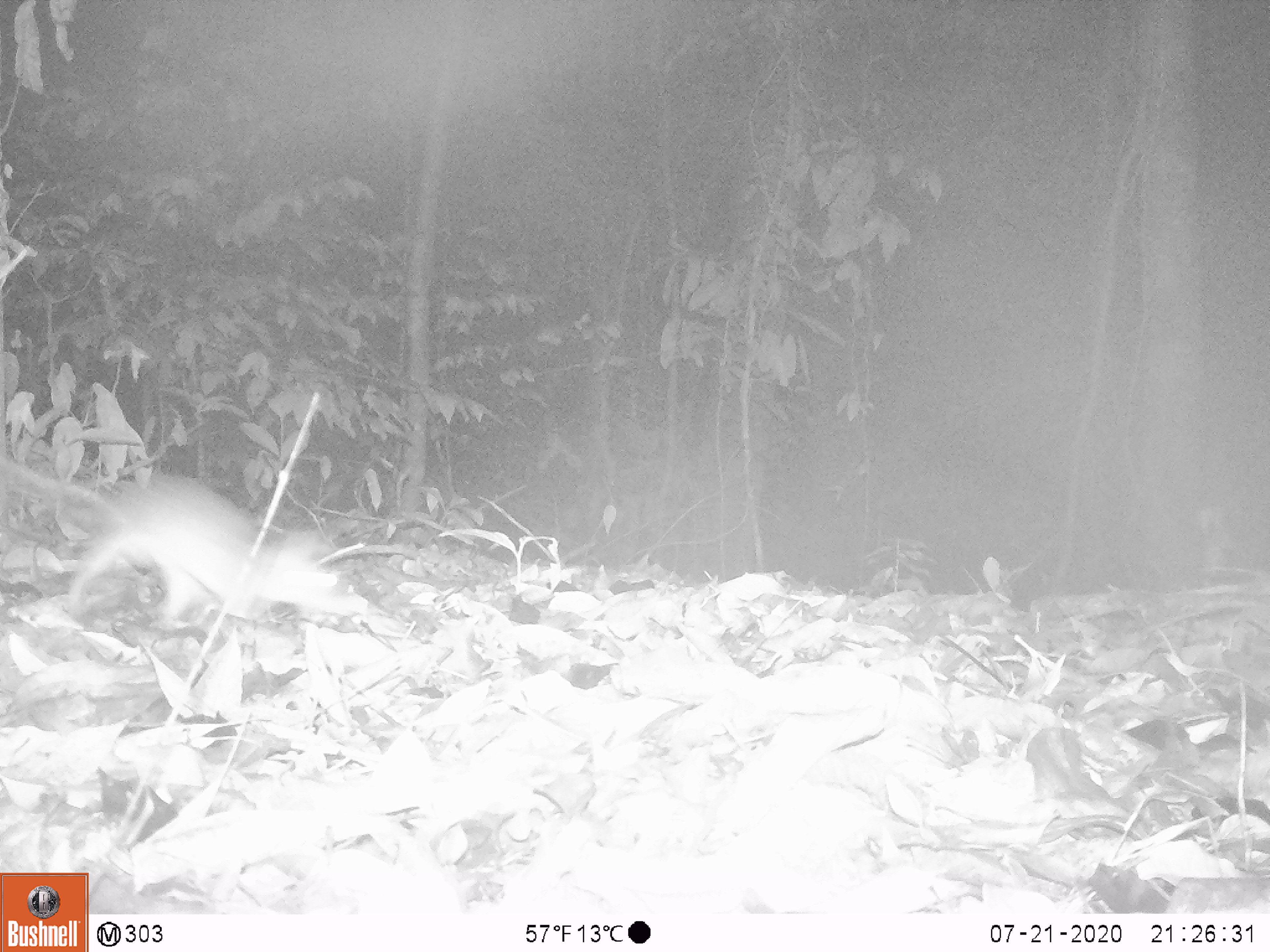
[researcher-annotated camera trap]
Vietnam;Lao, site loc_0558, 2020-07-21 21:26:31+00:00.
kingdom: Animalia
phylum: Chordata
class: Mammalia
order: Rodentia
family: Muridae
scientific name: Muridae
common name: old-world mice and rats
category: unidentified murid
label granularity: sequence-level